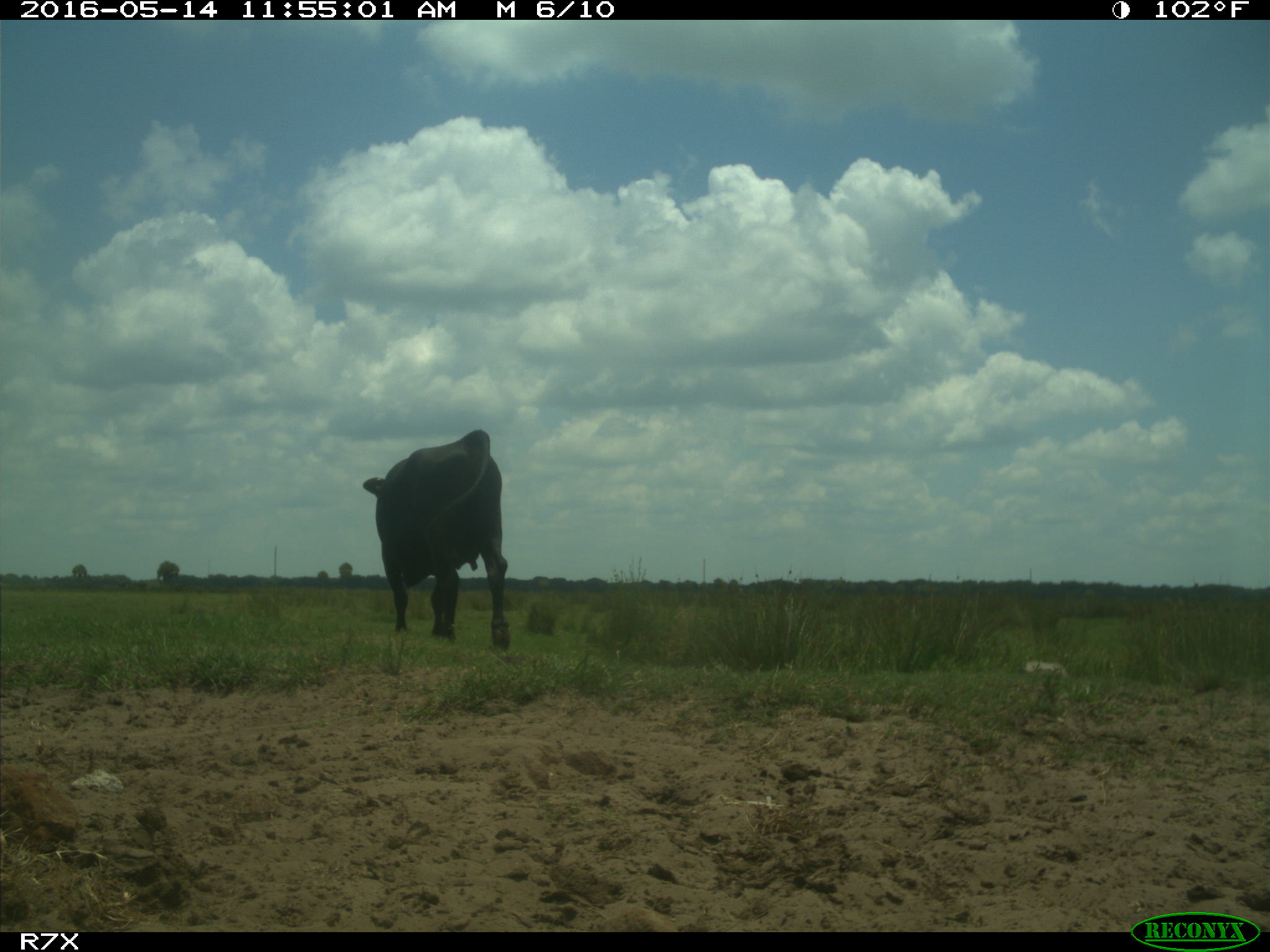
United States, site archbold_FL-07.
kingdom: Animalia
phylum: Chordata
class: Mammalia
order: Artiodactyla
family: Bovidae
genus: Bos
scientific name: Bos taurus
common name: domestic cow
Bos taurus (domestic cow).